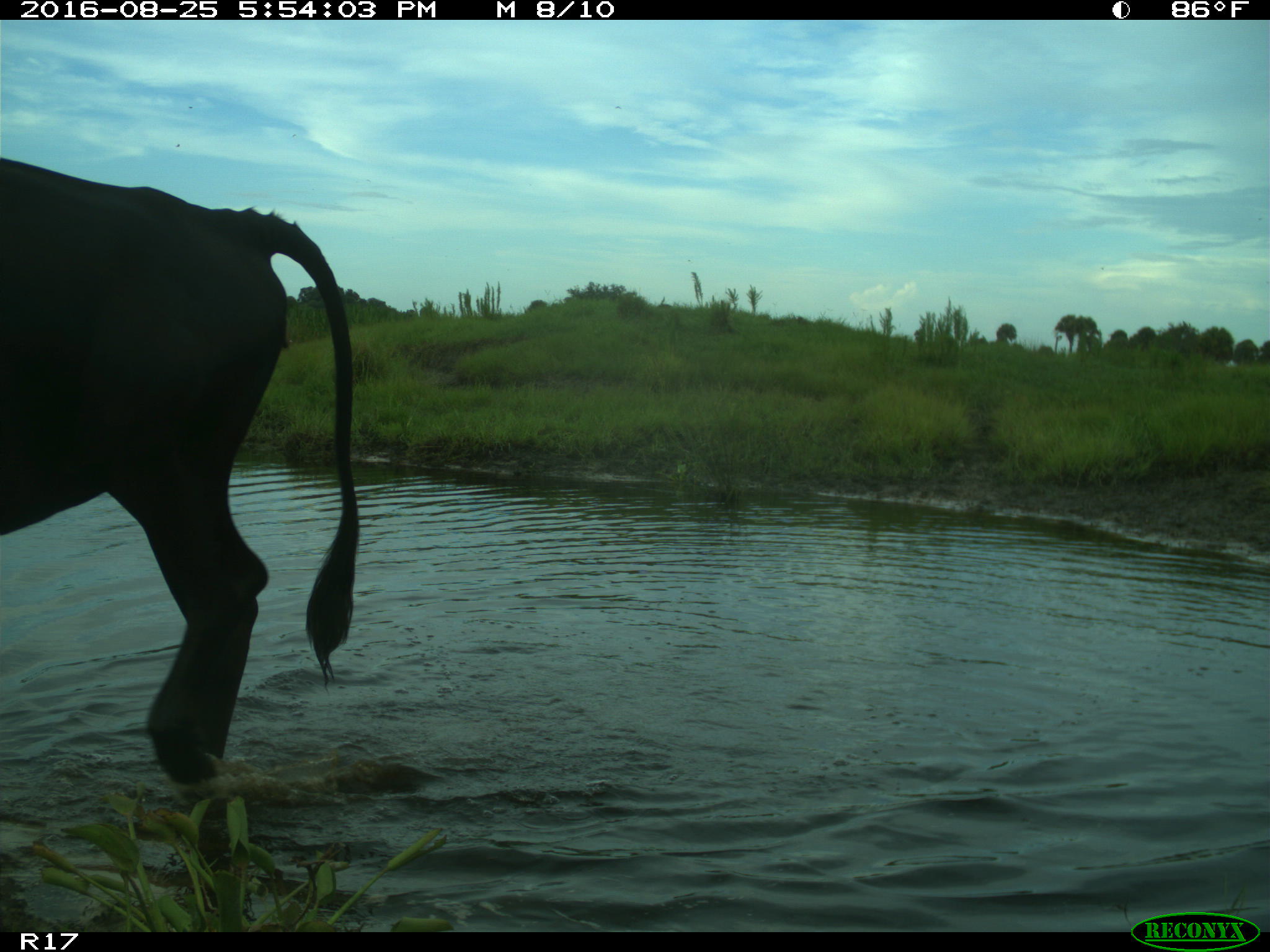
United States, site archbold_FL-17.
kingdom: Animalia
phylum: Chordata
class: Mammalia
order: Artiodactyla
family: Bovidae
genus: Bos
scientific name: Bos taurus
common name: domestic cow